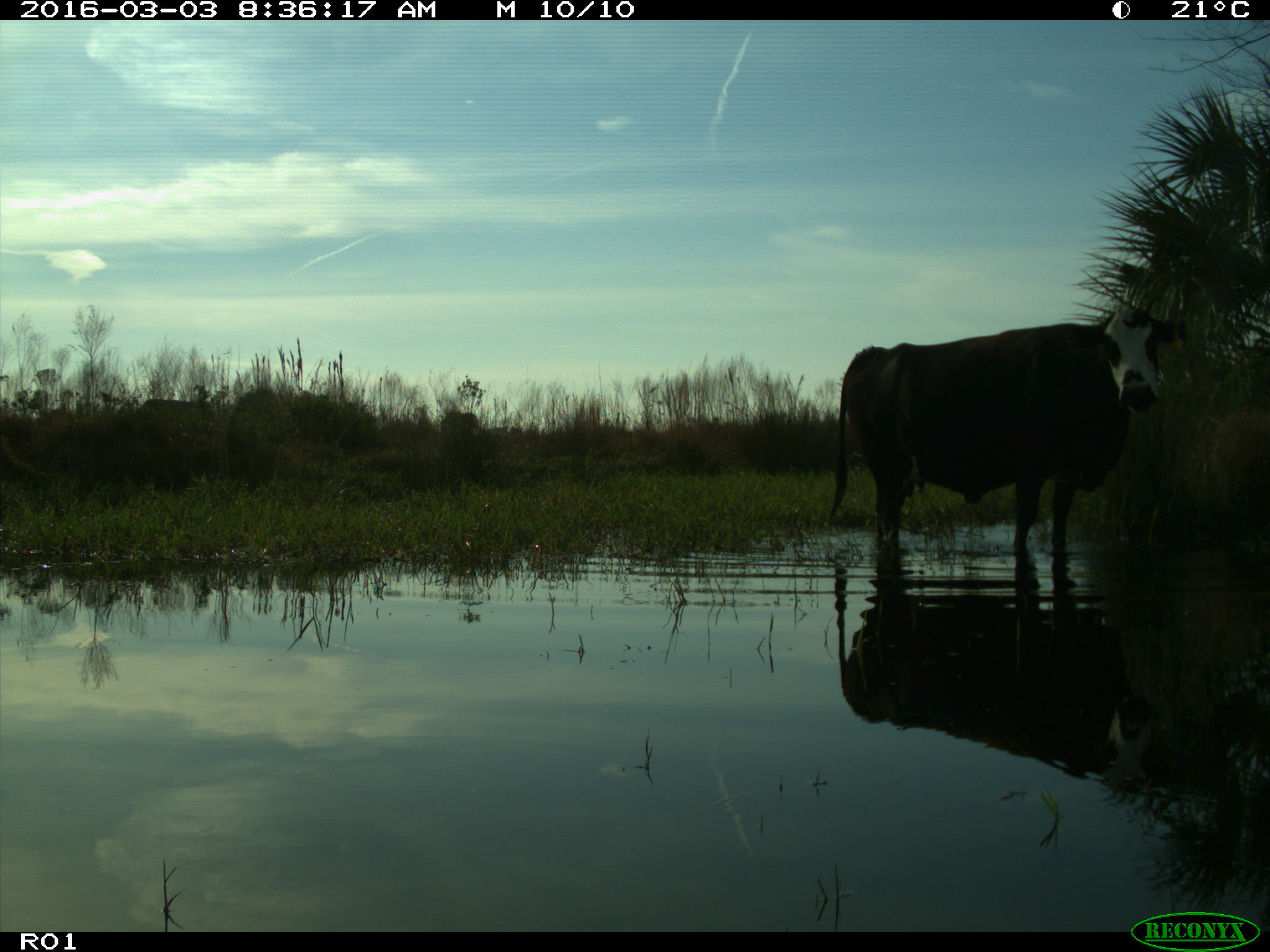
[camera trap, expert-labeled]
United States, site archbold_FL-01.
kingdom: Animalia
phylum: Chordata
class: Mammalia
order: Artiodactyla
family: Bovidae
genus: Bos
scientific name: Bos taurus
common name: domestic cow